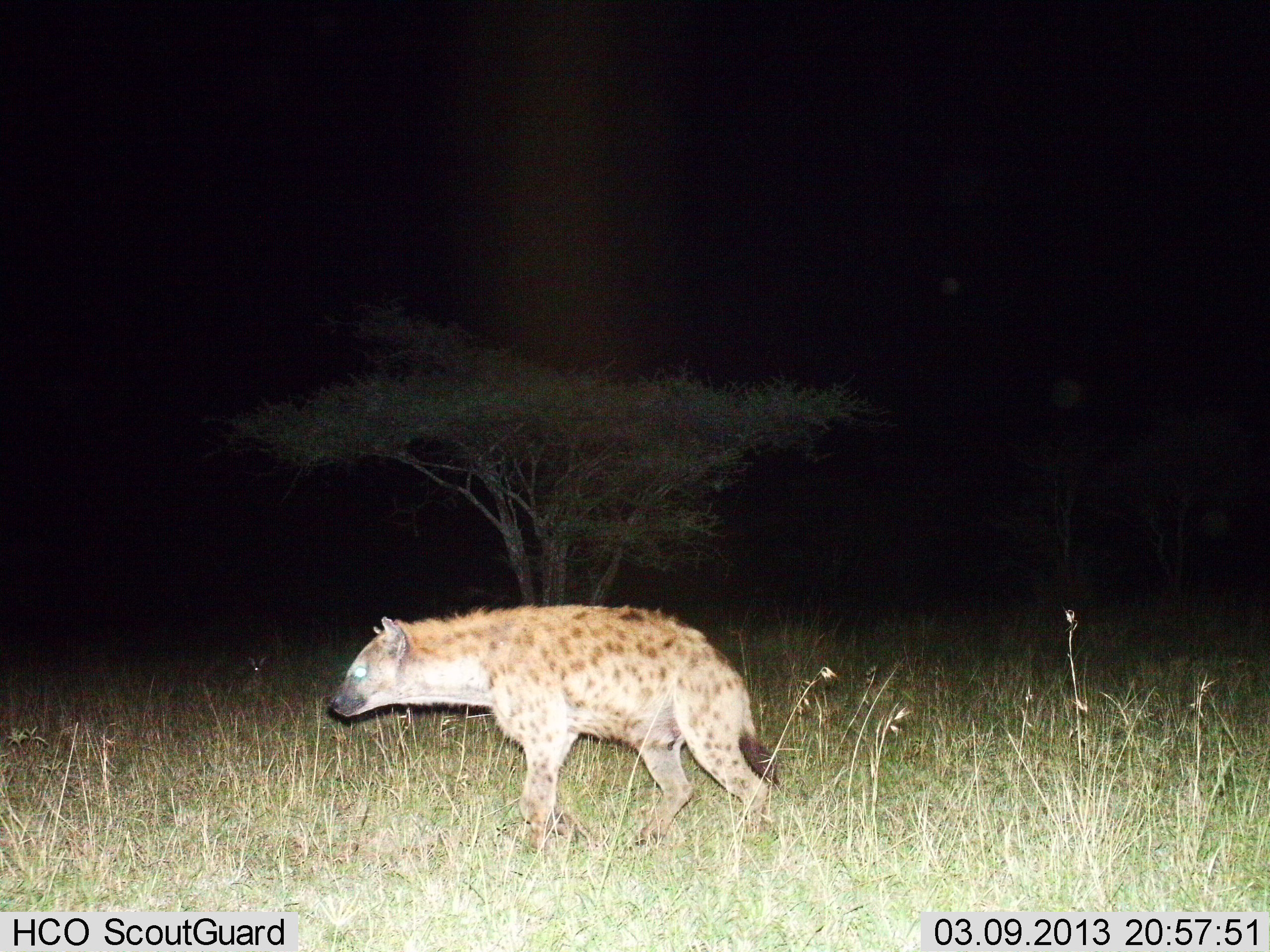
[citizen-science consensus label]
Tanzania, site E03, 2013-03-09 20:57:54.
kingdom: Animalia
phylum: Chordata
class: Mammalia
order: Carnivora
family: Hyaenidae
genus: Crocuta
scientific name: Crocuta crocuta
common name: spotted hyena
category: hyenaspotted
Hyenaspotted (spotted hyena) (Crocuta crocuta), count 1. Behavior (volunteer vote fractions): standing 27%, resting 0%, moving 87%, interacting 0%. Young present (vote fraction): 0%. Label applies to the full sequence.